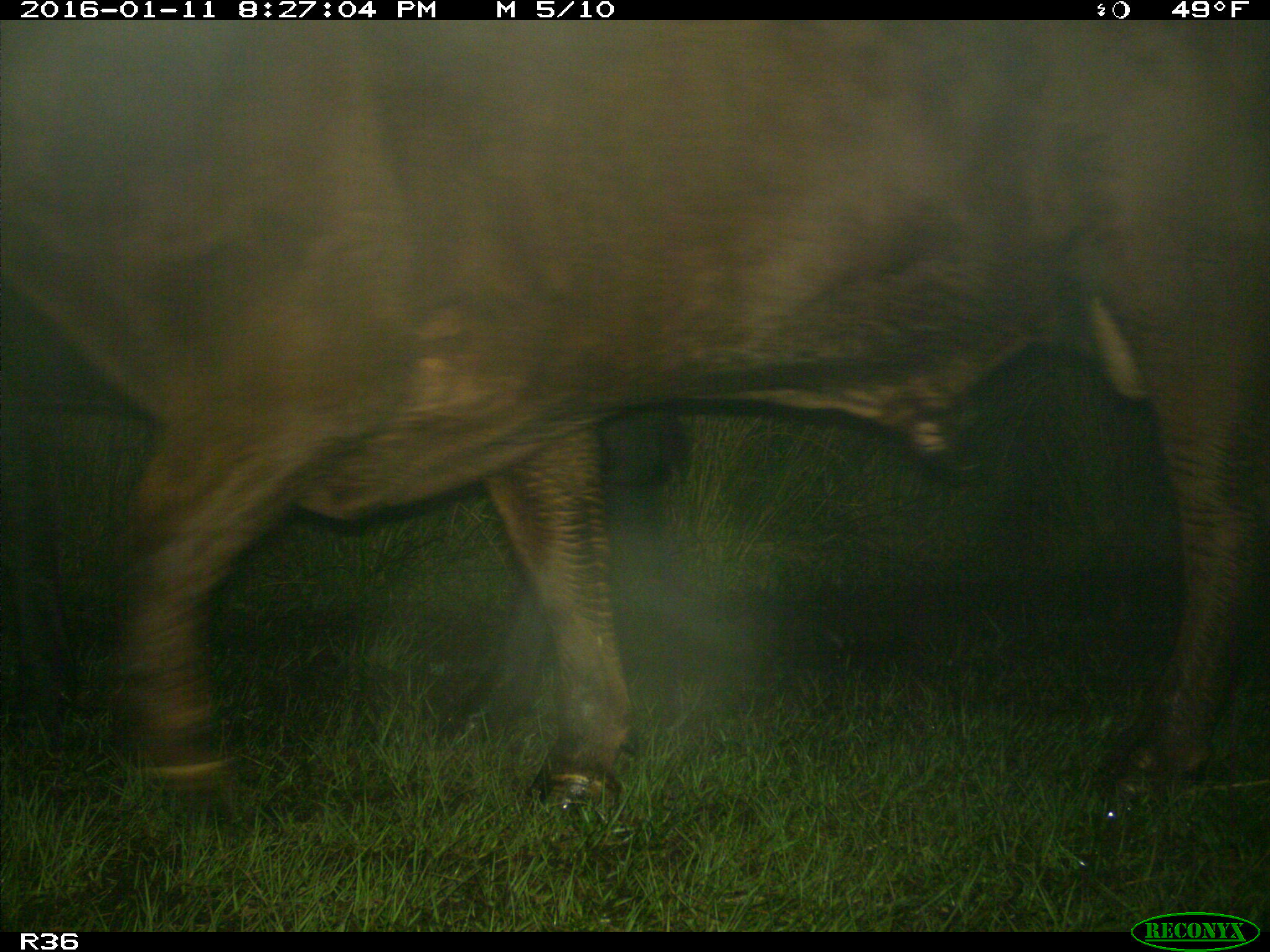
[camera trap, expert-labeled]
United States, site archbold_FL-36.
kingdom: Animalia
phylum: Chordata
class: Mammalia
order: Artiodactyla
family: Bovidae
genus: Bos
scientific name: Bos taurus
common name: domestic cow